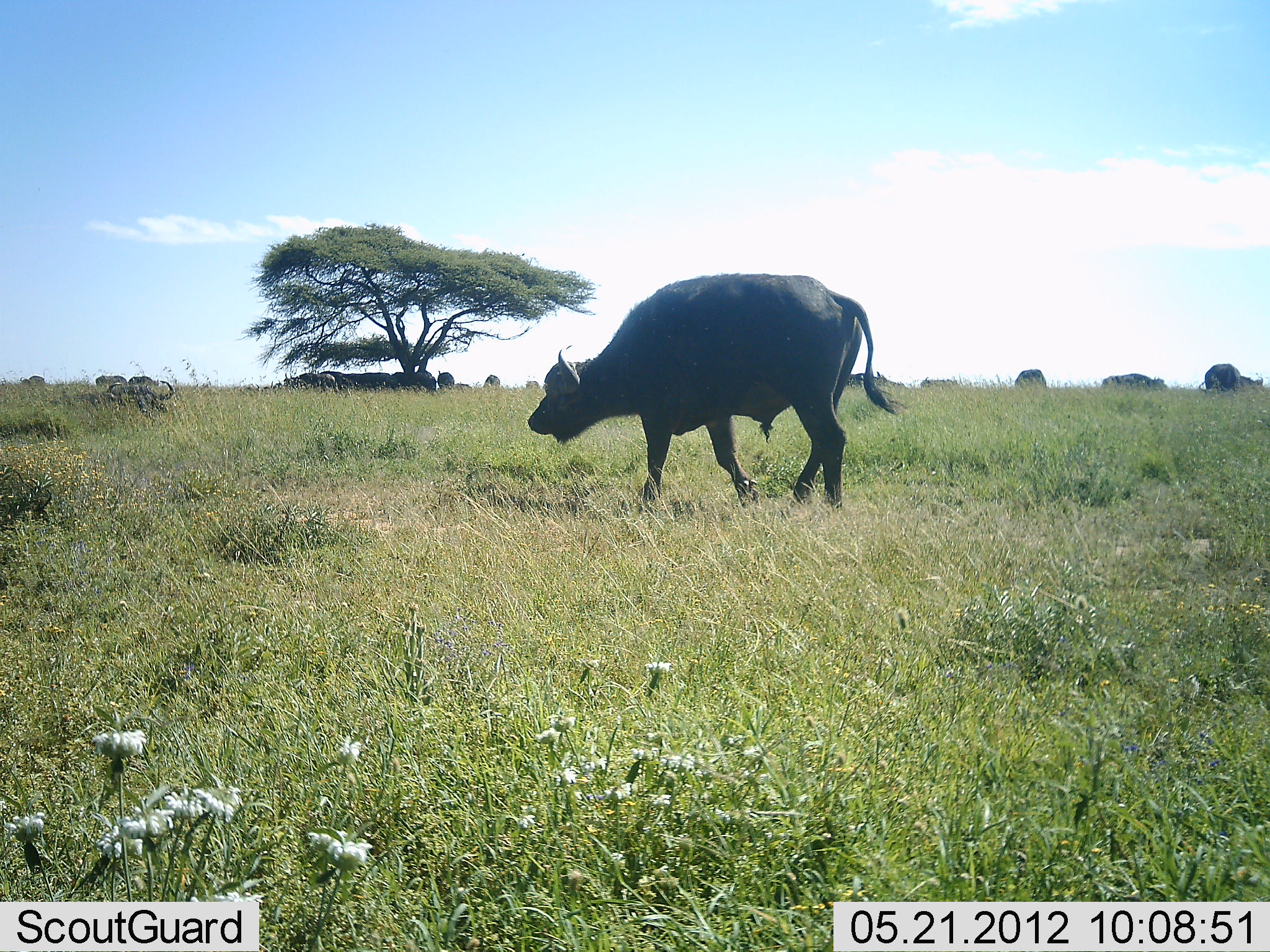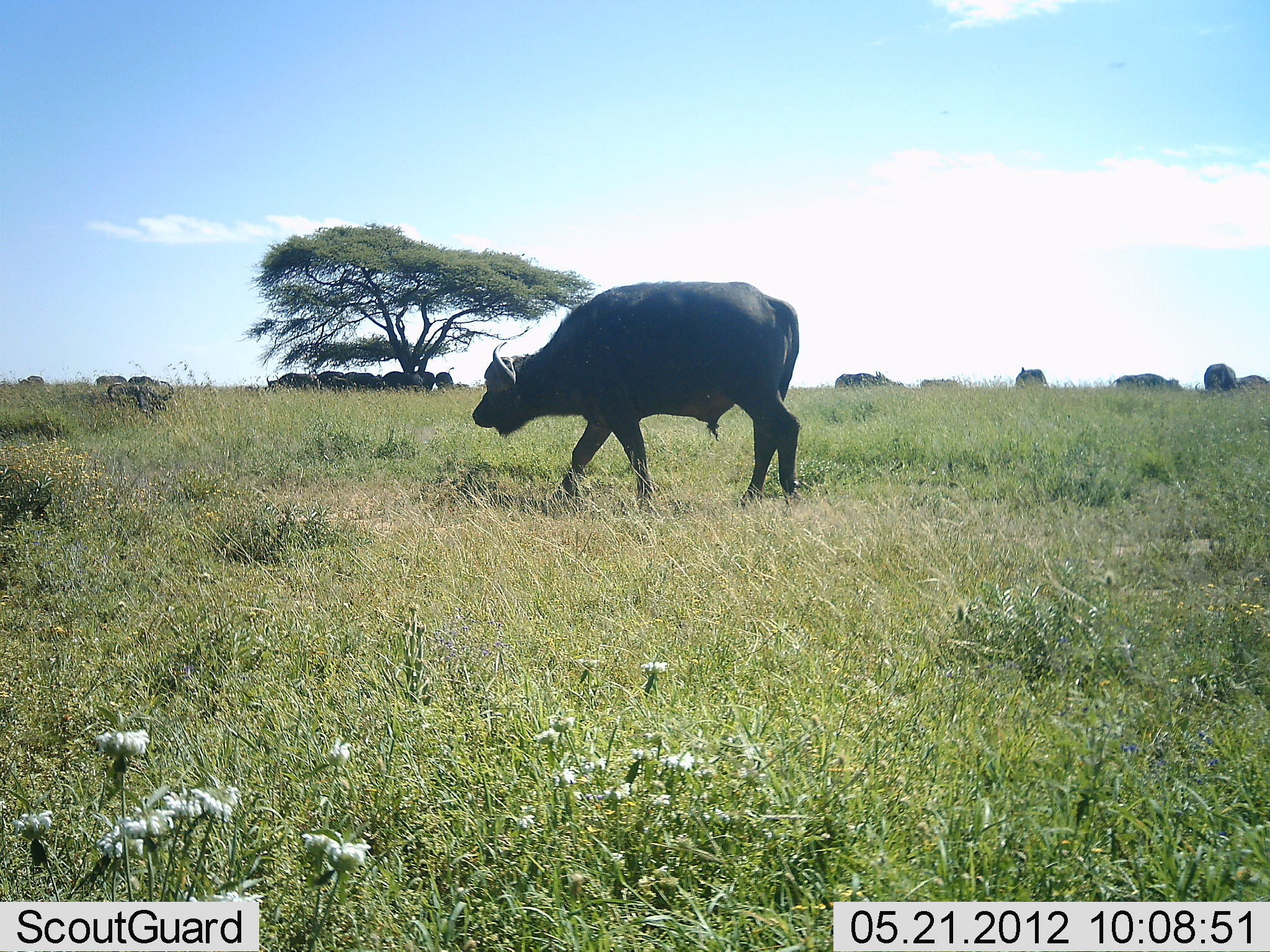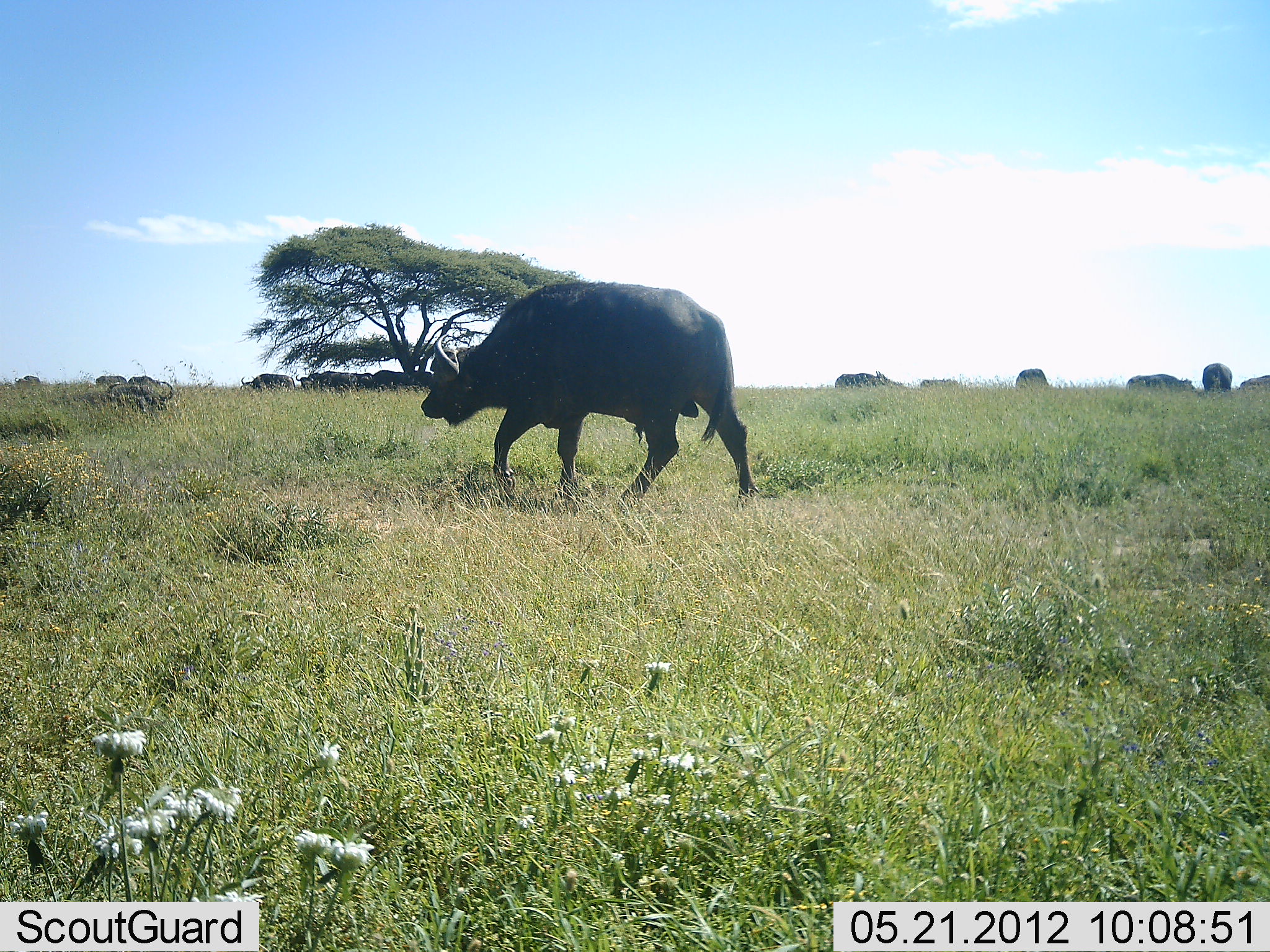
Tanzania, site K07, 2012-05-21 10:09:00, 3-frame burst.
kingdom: Animalia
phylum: Chordata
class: Mammalia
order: Artiodactyla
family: Bovidae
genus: Syncerus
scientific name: Syncerus caffer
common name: cape buffalo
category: buffalo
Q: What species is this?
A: Buffalo (cape buffalo) (Syncerus caffer).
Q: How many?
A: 11-50.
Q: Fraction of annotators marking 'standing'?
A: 43%.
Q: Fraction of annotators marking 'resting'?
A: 14%.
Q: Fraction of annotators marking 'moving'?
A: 90%.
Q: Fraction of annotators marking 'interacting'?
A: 0%.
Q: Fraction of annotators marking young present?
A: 0%.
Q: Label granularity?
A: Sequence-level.